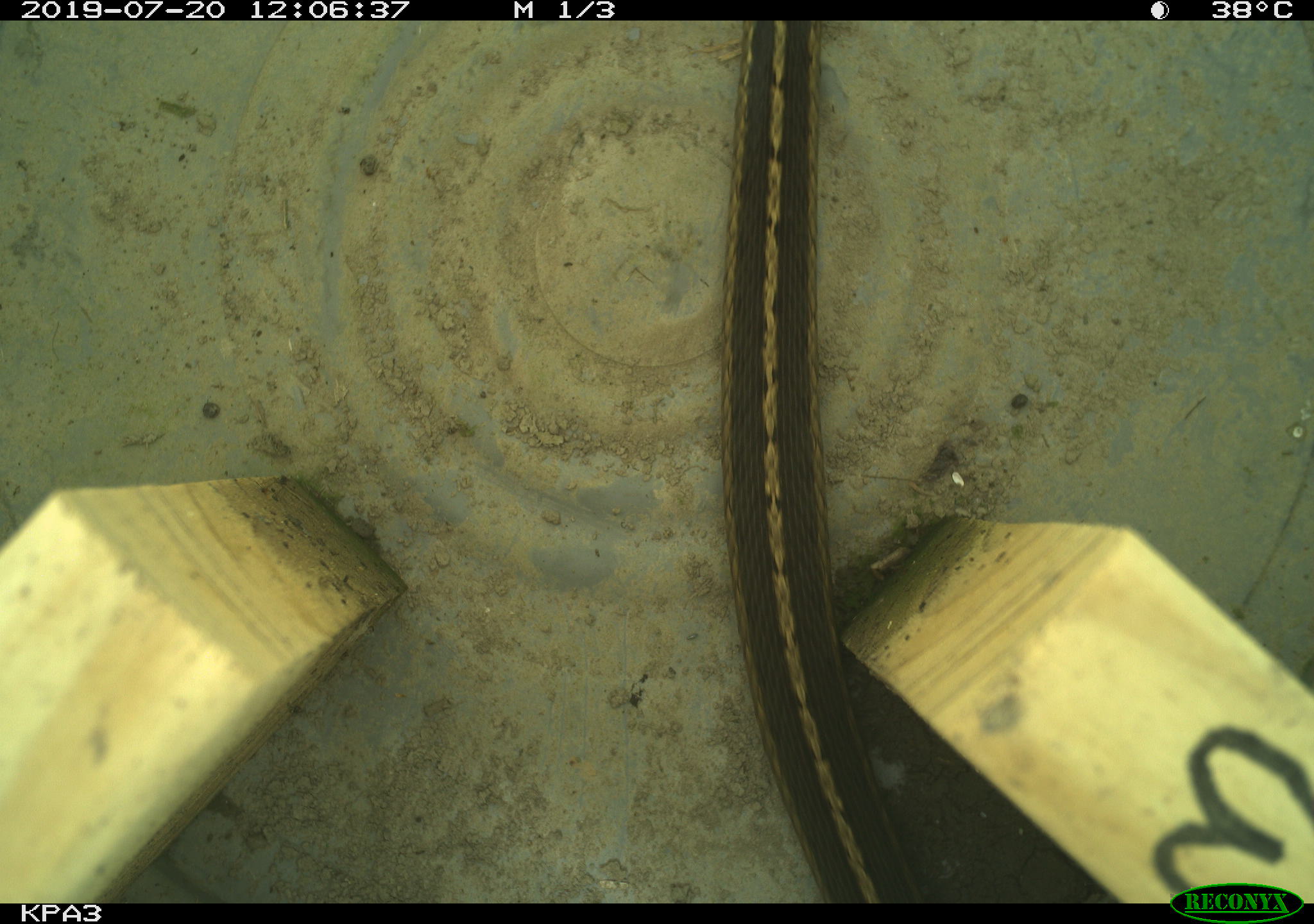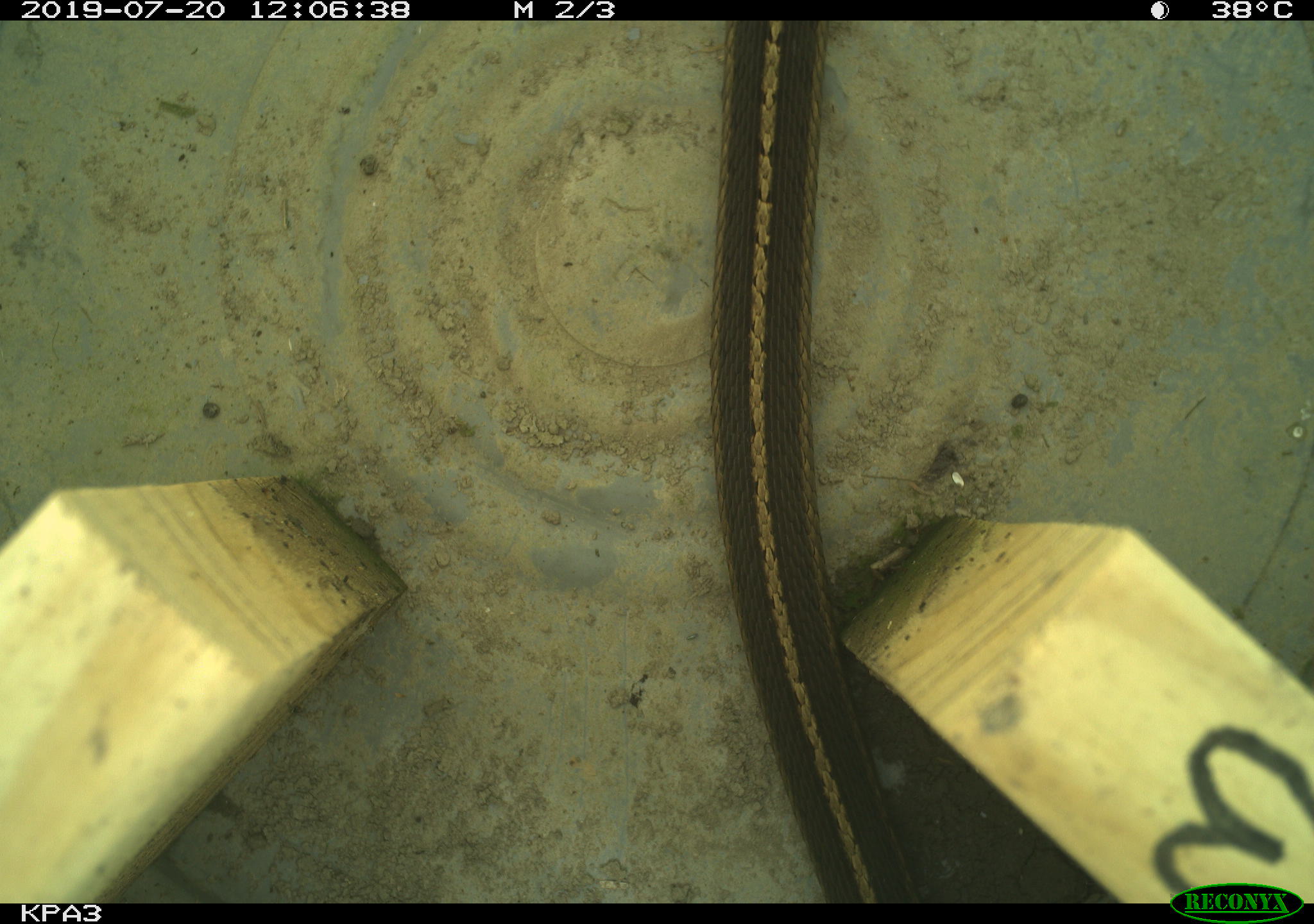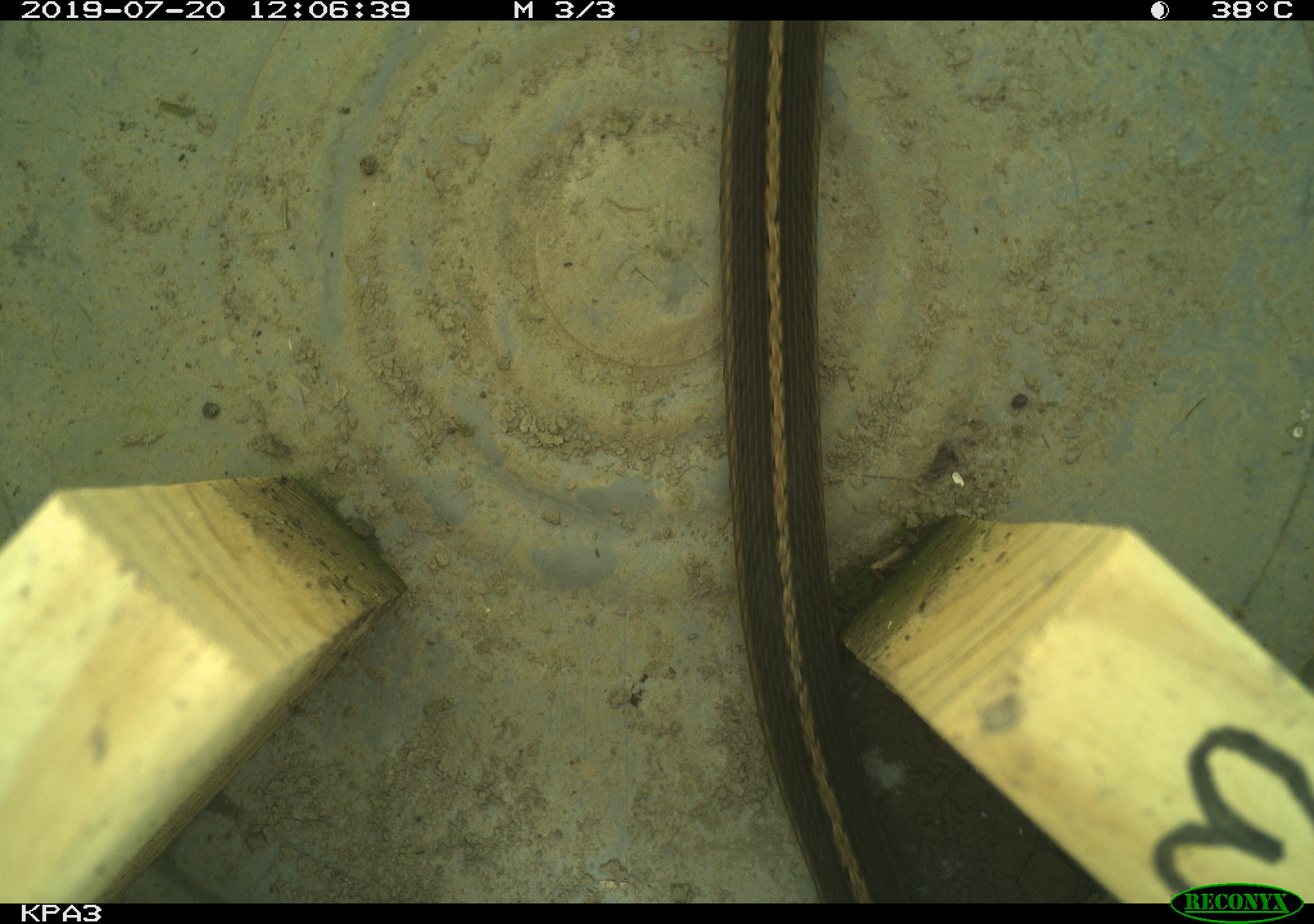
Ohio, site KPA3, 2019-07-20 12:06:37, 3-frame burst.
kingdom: Animalia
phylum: Chordata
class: Reptilia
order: Squamata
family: Colubridae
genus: Thamnophis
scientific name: Thamnophis sirtalis sirtalis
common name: eastern gartersnake